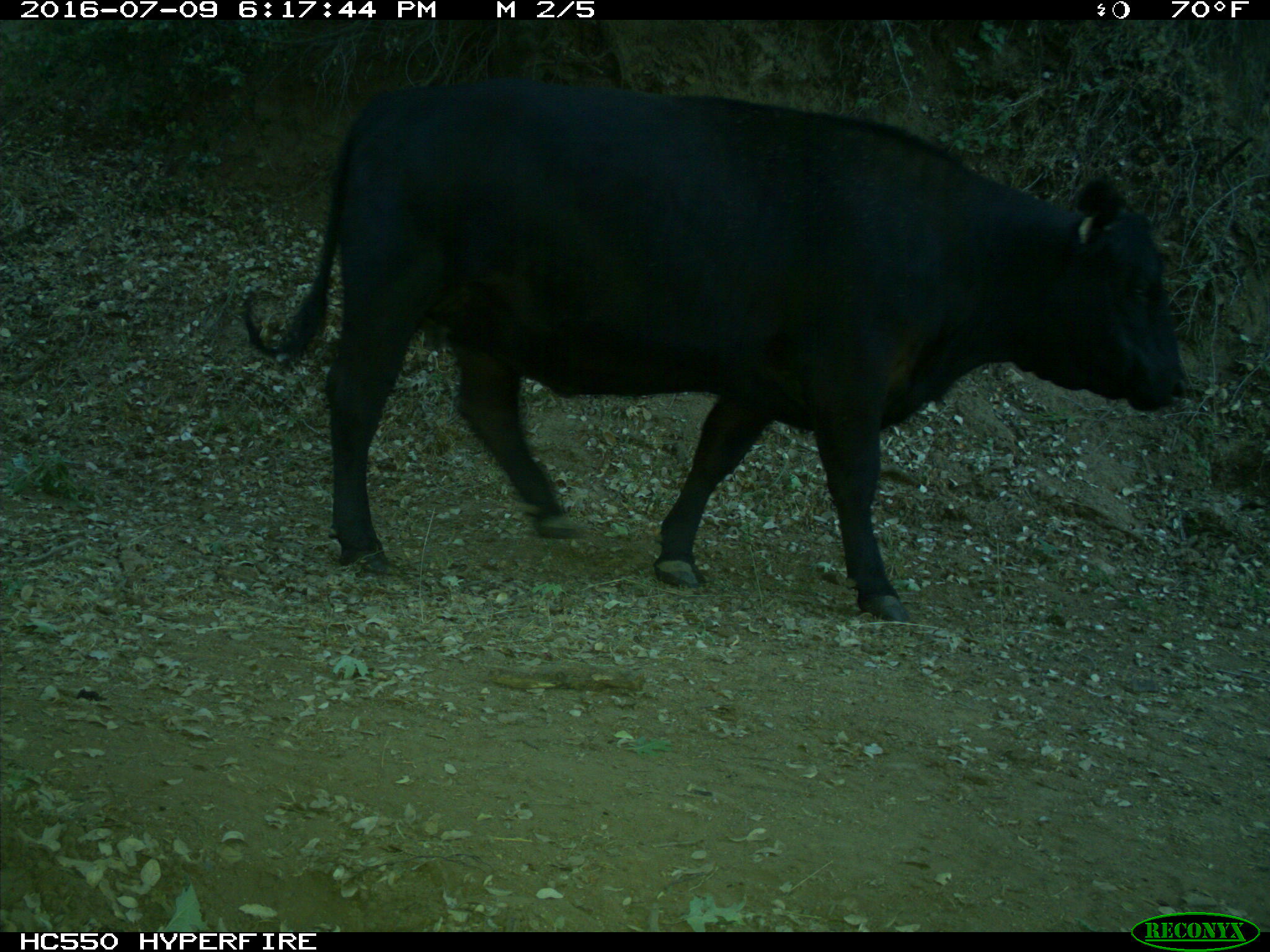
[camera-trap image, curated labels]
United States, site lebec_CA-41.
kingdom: Animalia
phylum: Chordata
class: Mammalia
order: Artiodactyla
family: Bovidae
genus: Bos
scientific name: Bos taurus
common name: domestic cow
Bos taurus (domestic cow).